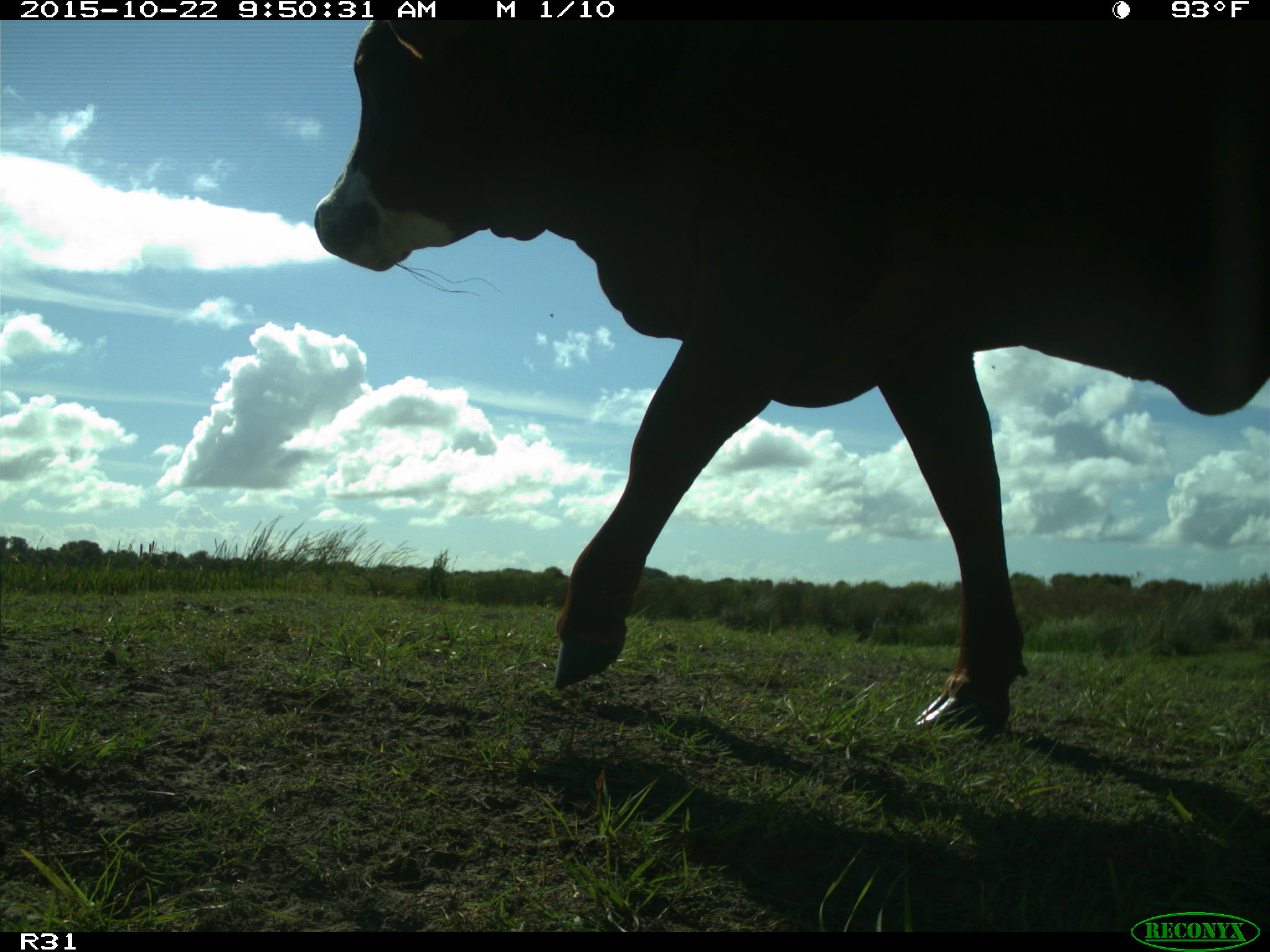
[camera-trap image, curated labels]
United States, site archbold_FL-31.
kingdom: Animalia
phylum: Chordata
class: Mammalia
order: Artiodactyla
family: Bovidae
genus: Bos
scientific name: Bos taurus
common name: domestic cow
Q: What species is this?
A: Bos taurus (domestic cow).